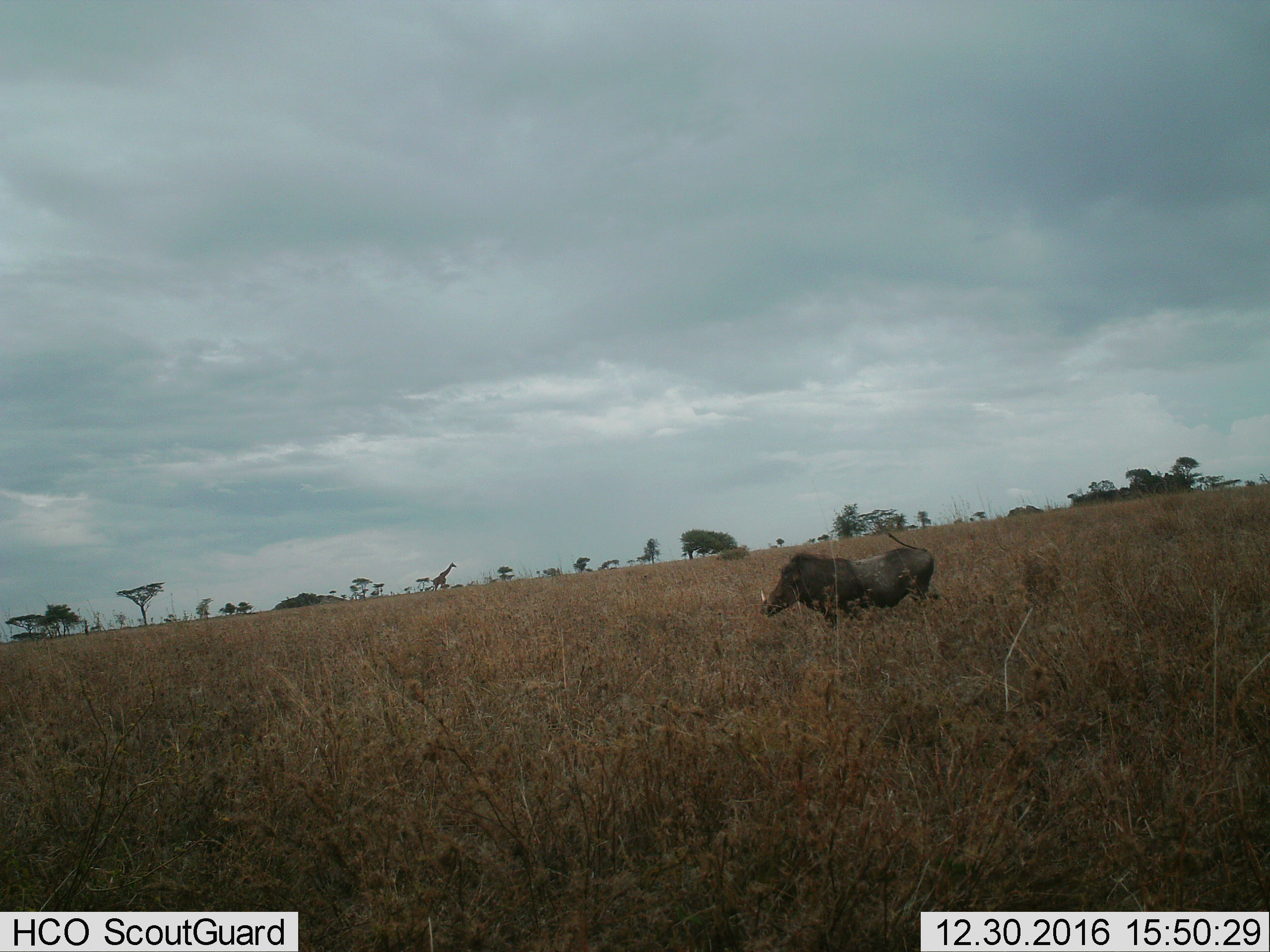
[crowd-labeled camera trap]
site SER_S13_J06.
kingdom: Animalia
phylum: Chordata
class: Mammalia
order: Artiodactyla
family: Suidae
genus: Phacochoerus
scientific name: Phacochoerus africanus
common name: warthog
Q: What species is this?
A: Warthog (Phacochoerus africanus).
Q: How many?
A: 1.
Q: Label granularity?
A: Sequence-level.